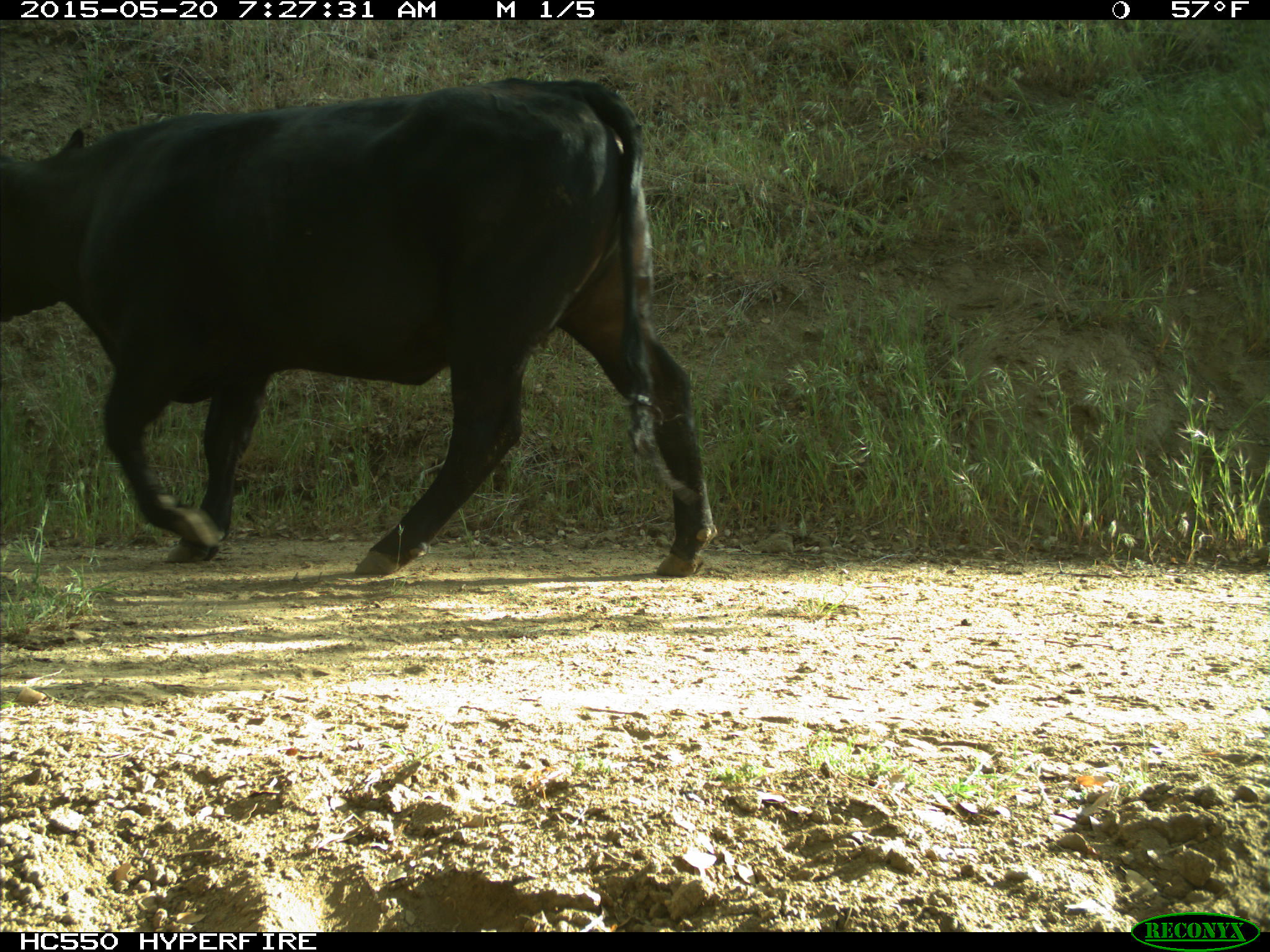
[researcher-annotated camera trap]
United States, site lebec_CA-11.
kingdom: Animalia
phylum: Chordata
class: Mammalia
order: Artiodactyla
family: Bovidae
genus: Bos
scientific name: Bos taurus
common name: domestic cow